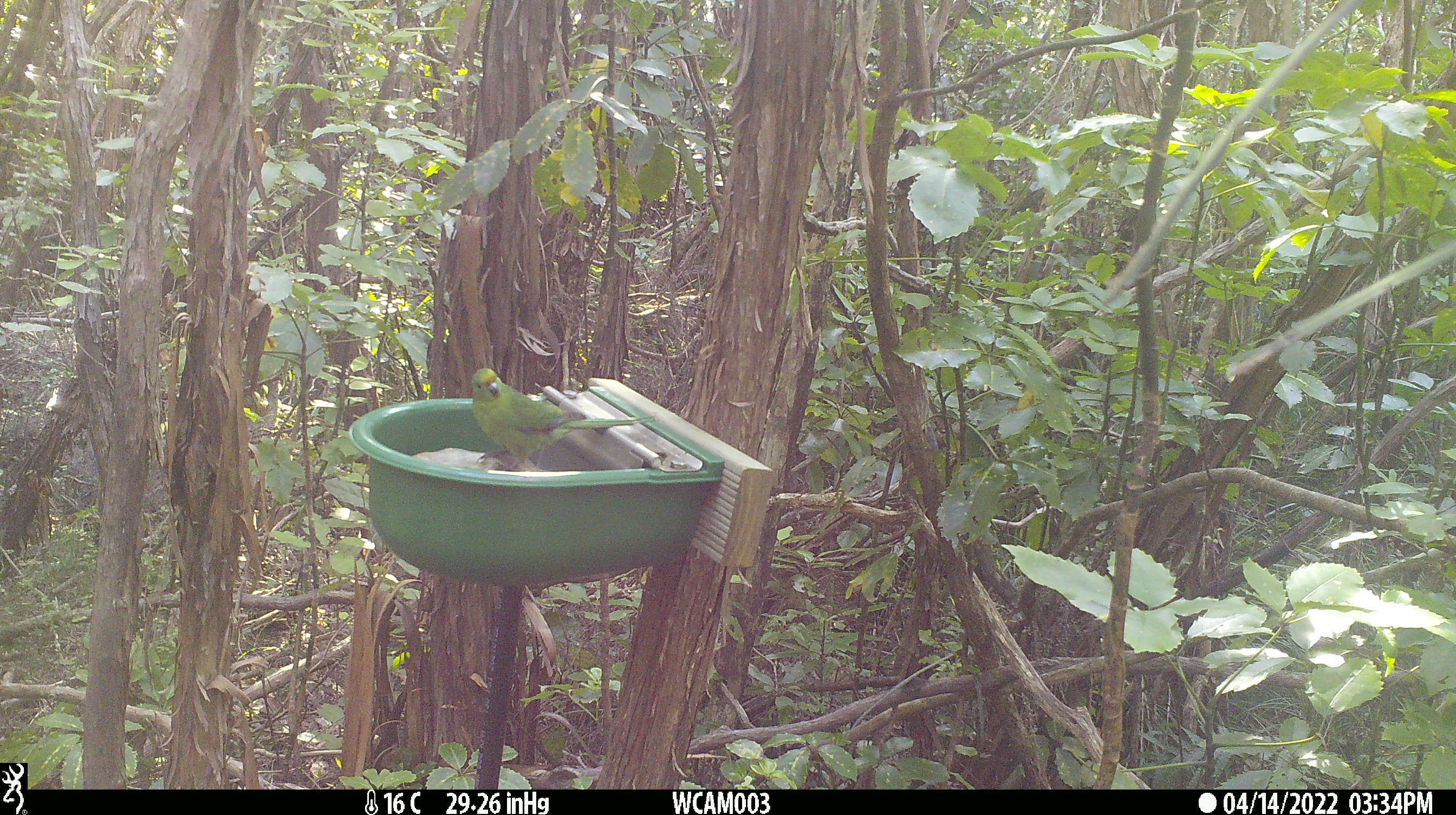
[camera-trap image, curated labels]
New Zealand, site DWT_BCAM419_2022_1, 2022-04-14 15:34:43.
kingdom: Animalia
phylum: Chordata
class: Aves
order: Psittaciformes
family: Psittaculidae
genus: Cyanoramphus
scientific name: Cyanoramphus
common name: parakeet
Parakeet (Cyanoramphus).